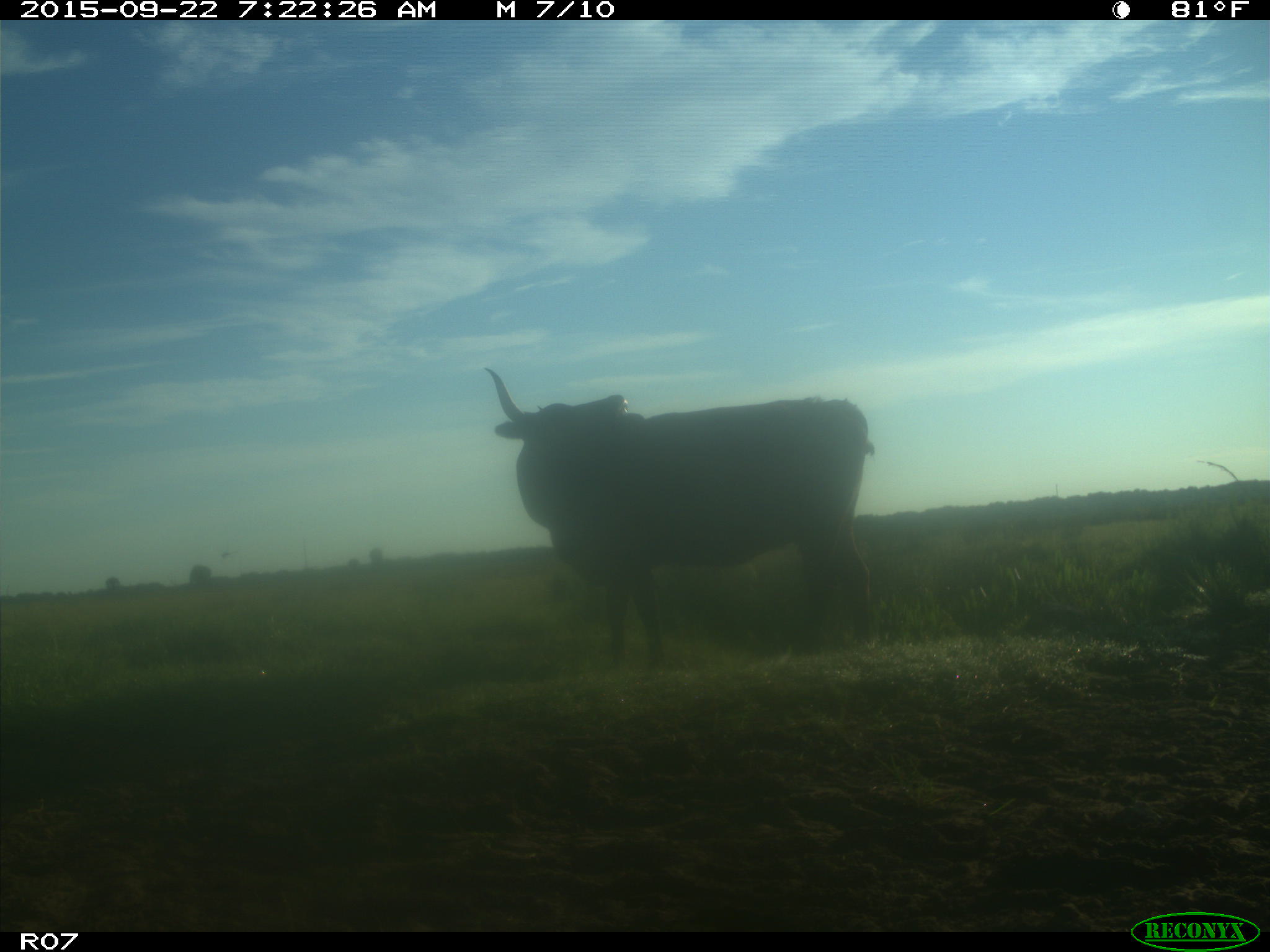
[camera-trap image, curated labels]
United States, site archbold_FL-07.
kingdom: Animalia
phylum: Chordata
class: Mammalia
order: Artiodactyla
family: Bovidae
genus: Bos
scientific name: Bos taurus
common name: domestic cow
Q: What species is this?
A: Bos taurus (domestic cow).